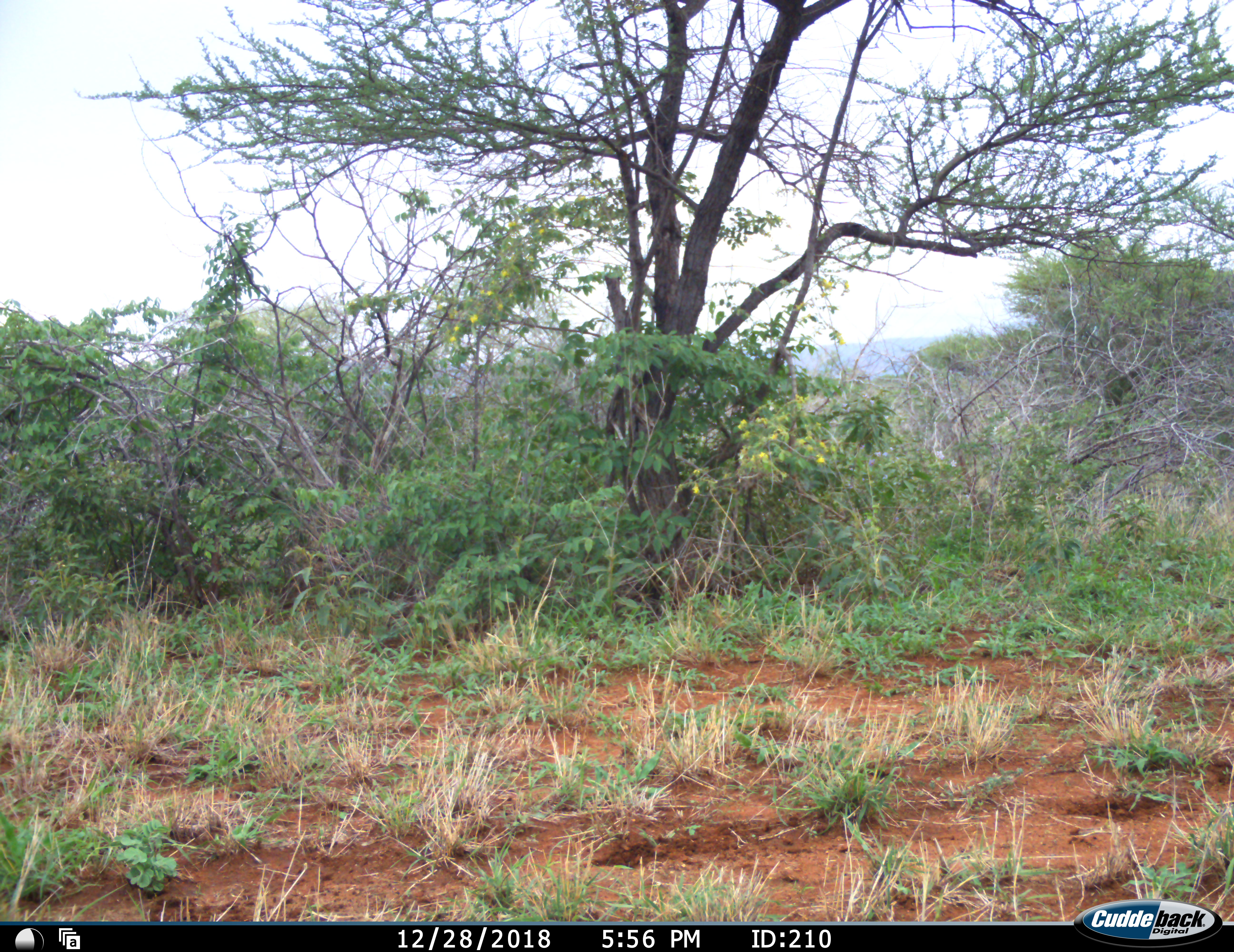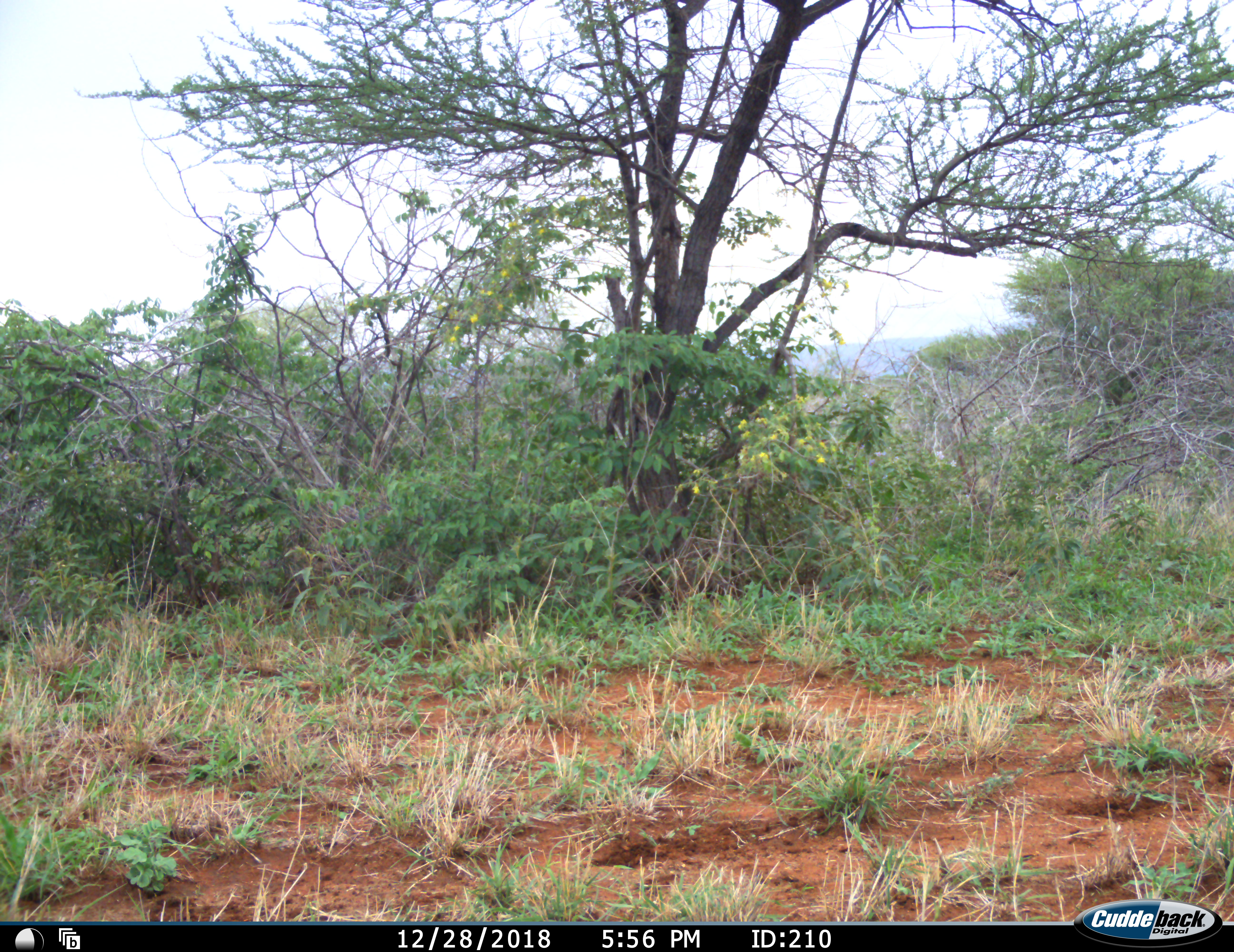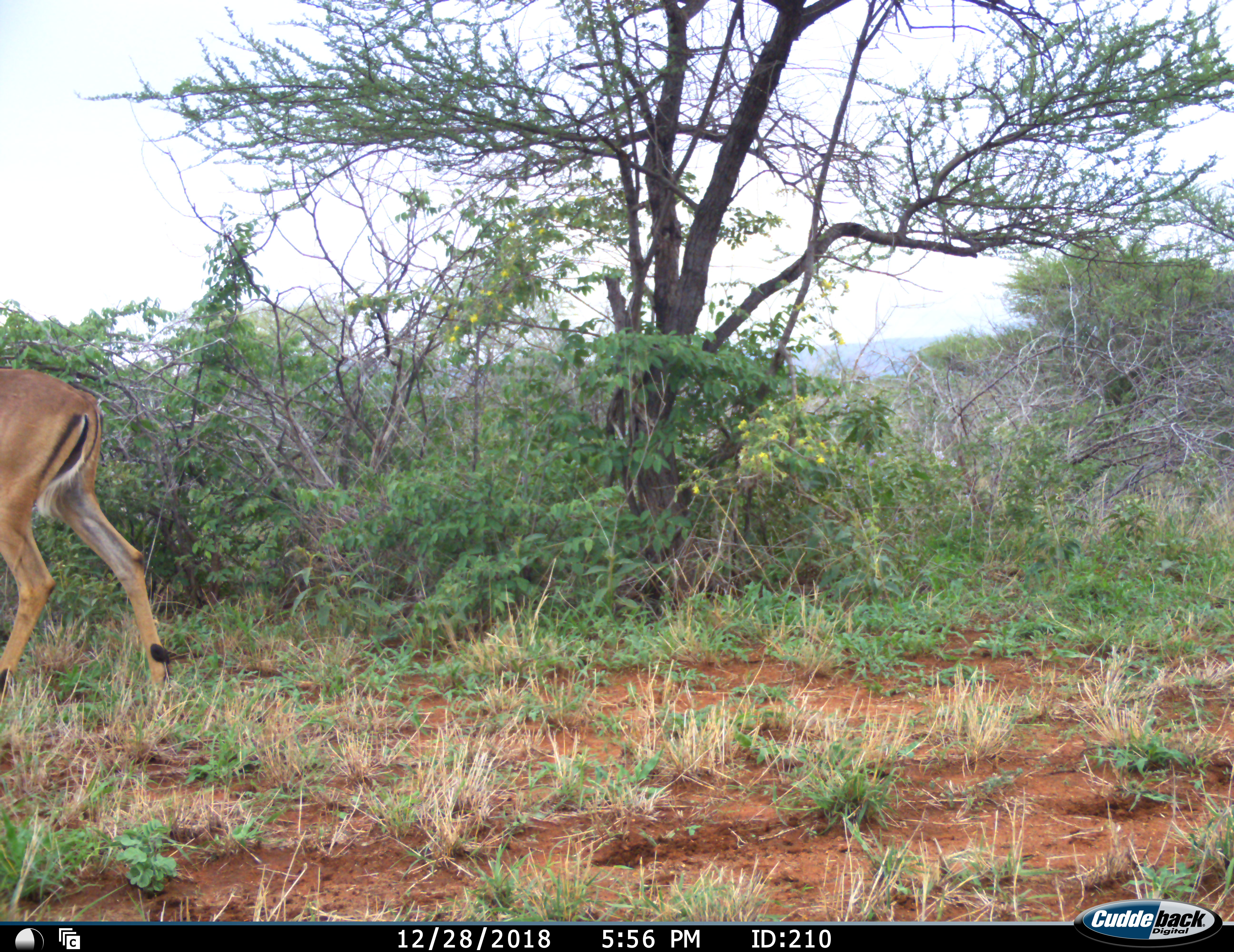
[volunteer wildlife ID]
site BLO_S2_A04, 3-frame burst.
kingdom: Animalia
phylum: Chordata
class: Mammalia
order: Artiodactyla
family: Bovidae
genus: Aepyceros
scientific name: Aepyceros melampus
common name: impala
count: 1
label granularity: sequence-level